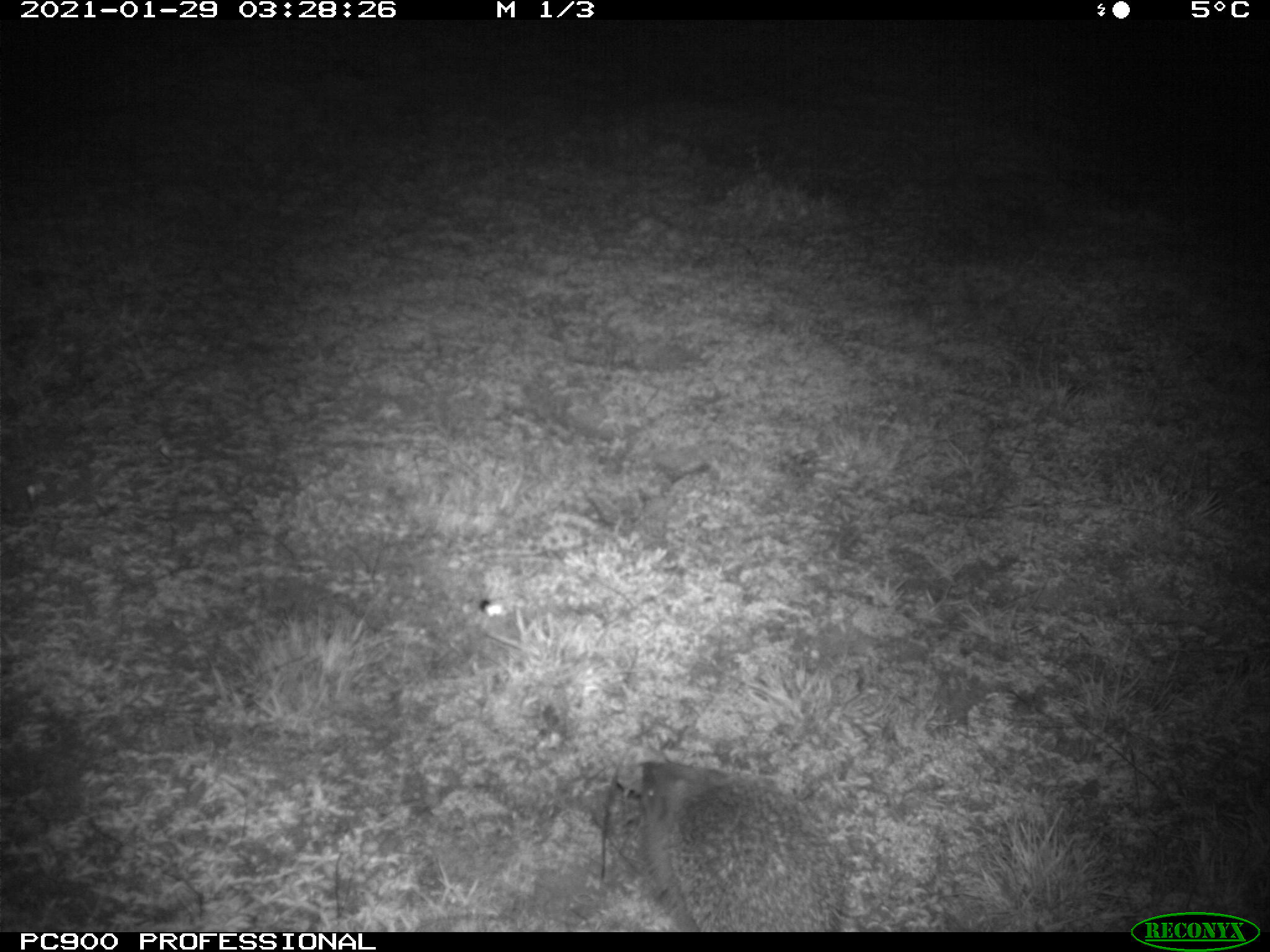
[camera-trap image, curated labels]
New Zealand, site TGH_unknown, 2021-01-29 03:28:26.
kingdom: Animalia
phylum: Chordata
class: Mammalia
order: Eulipotyphla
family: Erinaceidae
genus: Erinaceus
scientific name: Erinaceus europaeus europaeus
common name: european hedgehog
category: hedgehog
Hedgehog (european hedgehog) (Erinaceus europaeus europaeus).